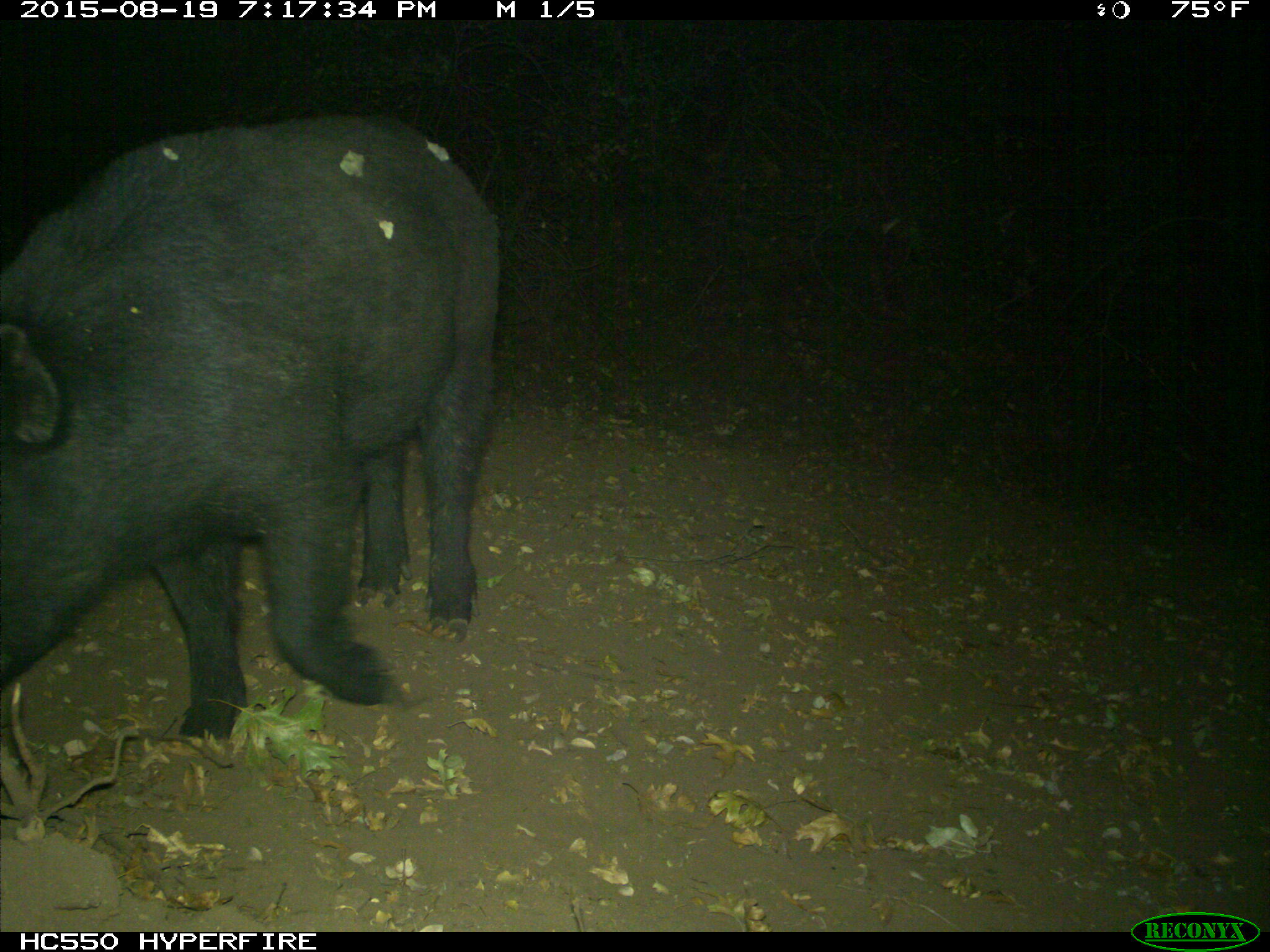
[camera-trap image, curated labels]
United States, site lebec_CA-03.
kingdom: Animalia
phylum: Chordata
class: Mammalia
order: Artiodactyla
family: Suidae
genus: Sus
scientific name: Sus scrofa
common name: wild boar